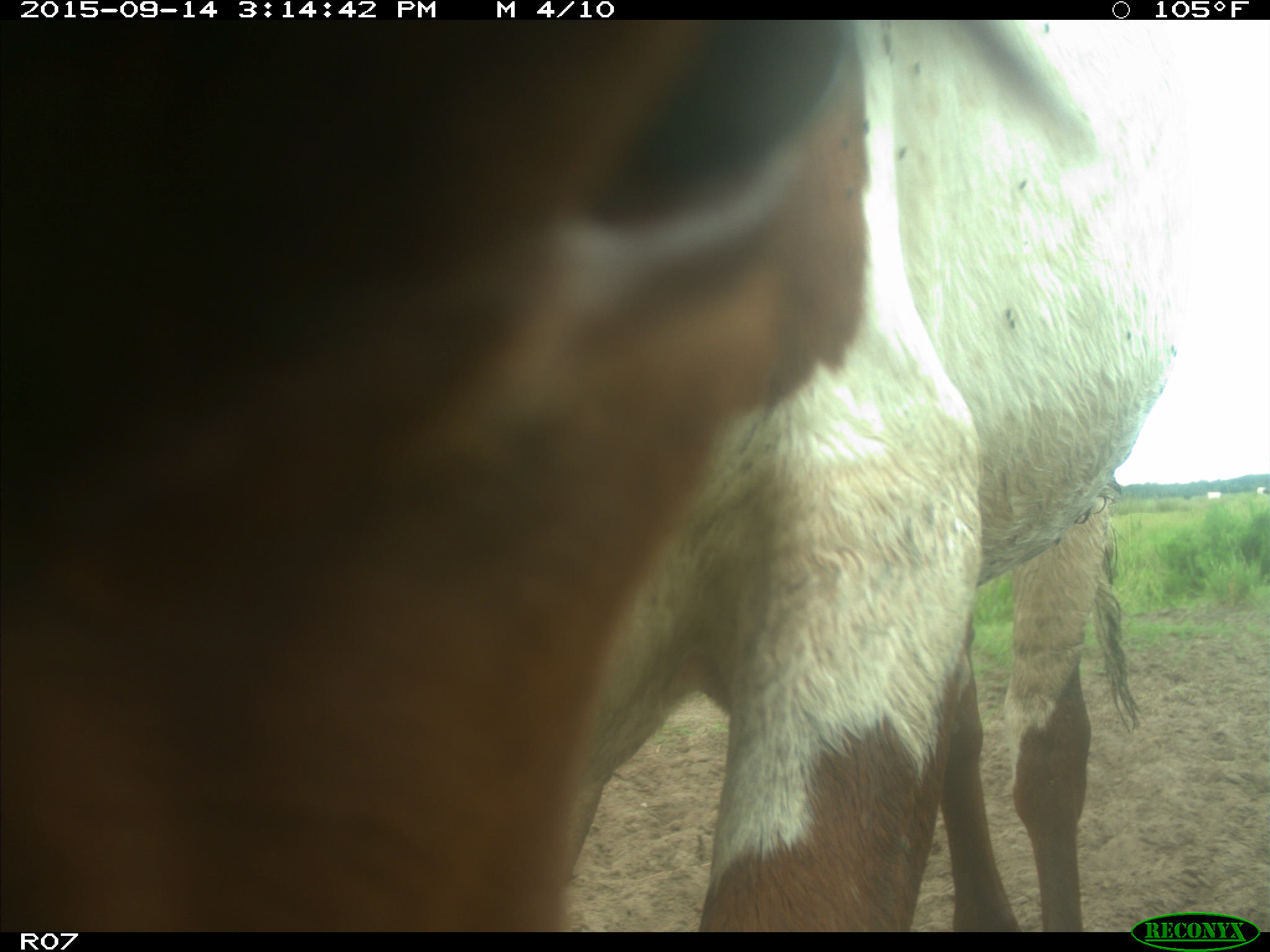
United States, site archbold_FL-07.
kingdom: Animalia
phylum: Chordata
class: Mammalia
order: Artiodactyla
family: Bovidae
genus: Bos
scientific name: Bos taurus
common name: domestic cow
Bos taurus (domestic cow).